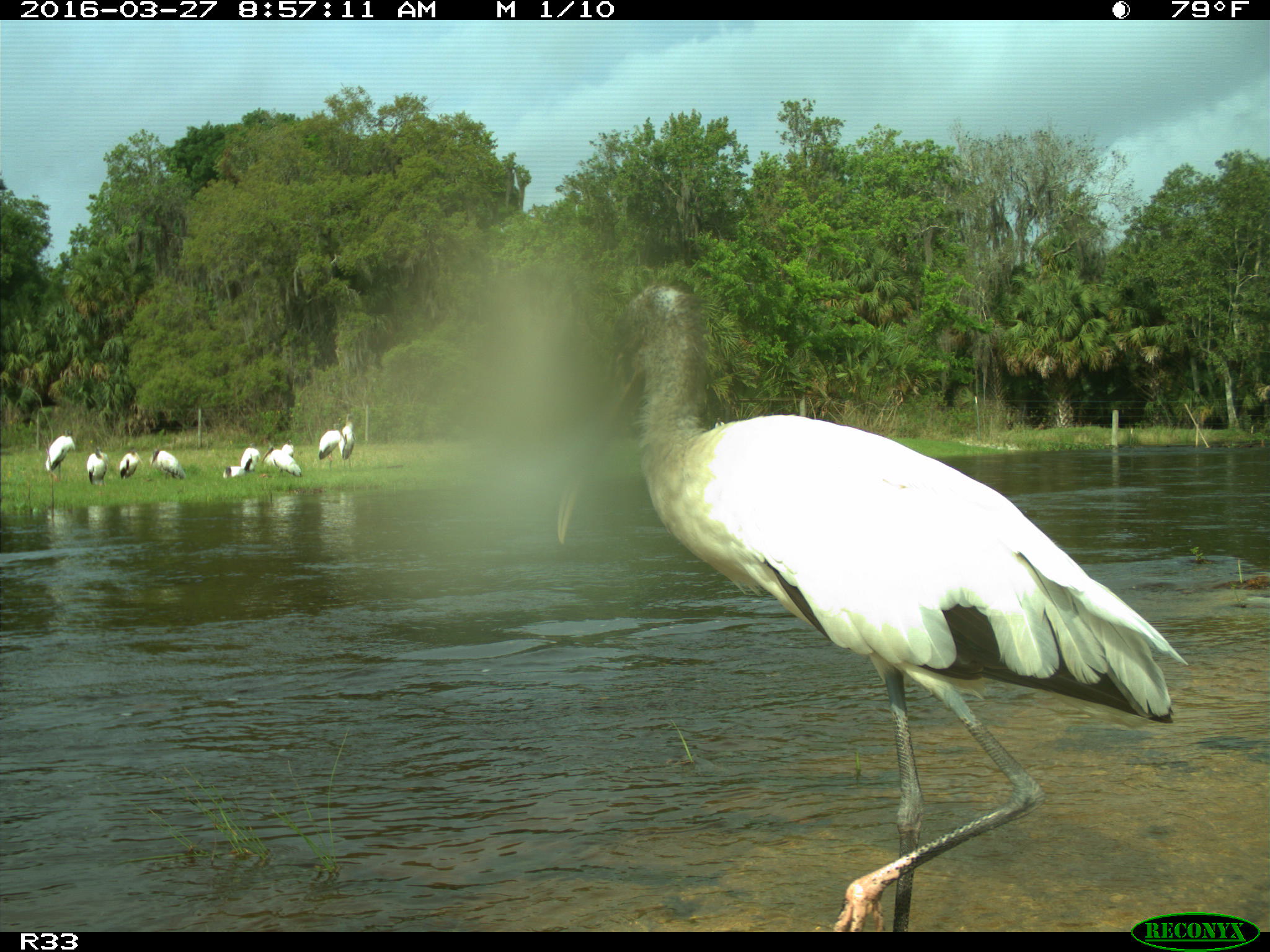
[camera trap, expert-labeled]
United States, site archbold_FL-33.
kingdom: Animalia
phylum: Chordata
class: Aves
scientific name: Aves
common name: birds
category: unidentified bird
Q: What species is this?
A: Unidentified bird (birds) (Aves).